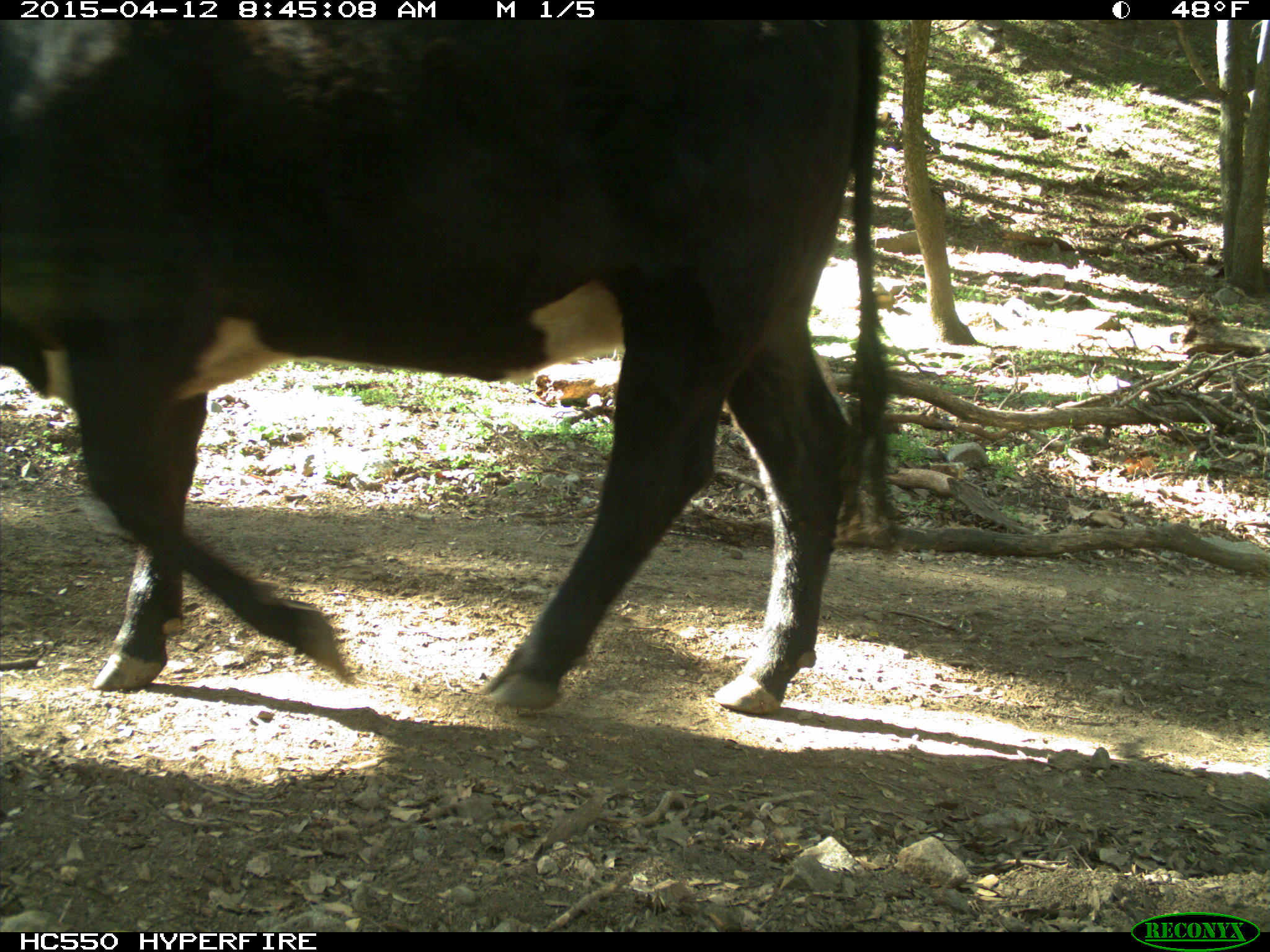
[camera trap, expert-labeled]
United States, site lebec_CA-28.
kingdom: Animalia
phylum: Chordata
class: Mammalia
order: Artiodactyla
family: Bovidae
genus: Bos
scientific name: Bos taurus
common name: domestic cow